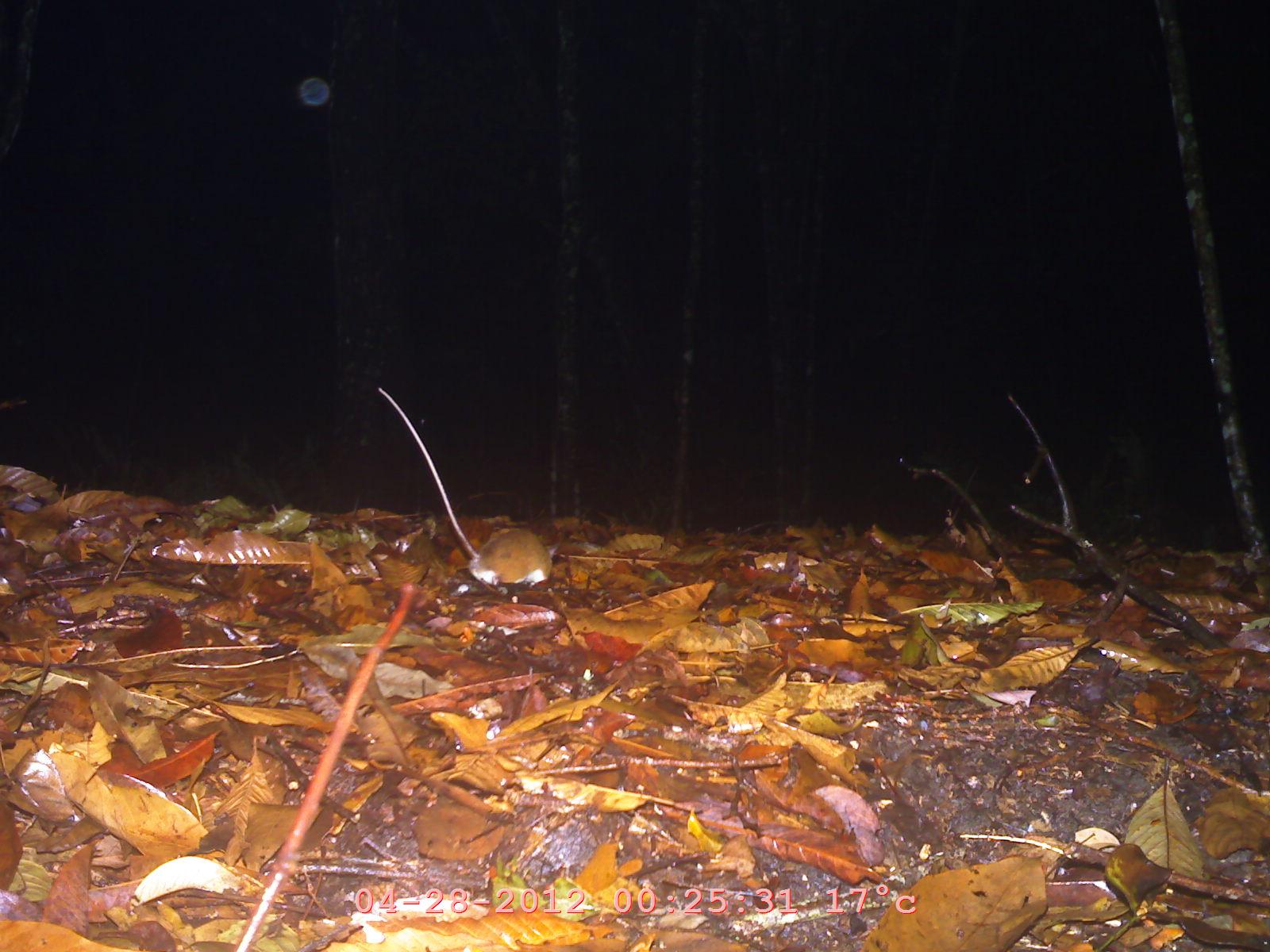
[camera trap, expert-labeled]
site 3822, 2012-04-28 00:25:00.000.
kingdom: Animalia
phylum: Chordata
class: Mammalia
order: Rodentia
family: Muridae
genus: Rattus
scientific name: Rattus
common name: rodent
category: unknown rat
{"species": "unknown rat (rodent) (Rattus)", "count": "1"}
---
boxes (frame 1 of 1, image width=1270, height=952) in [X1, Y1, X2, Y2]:
unknown rat: [376, 385, 562, 593]